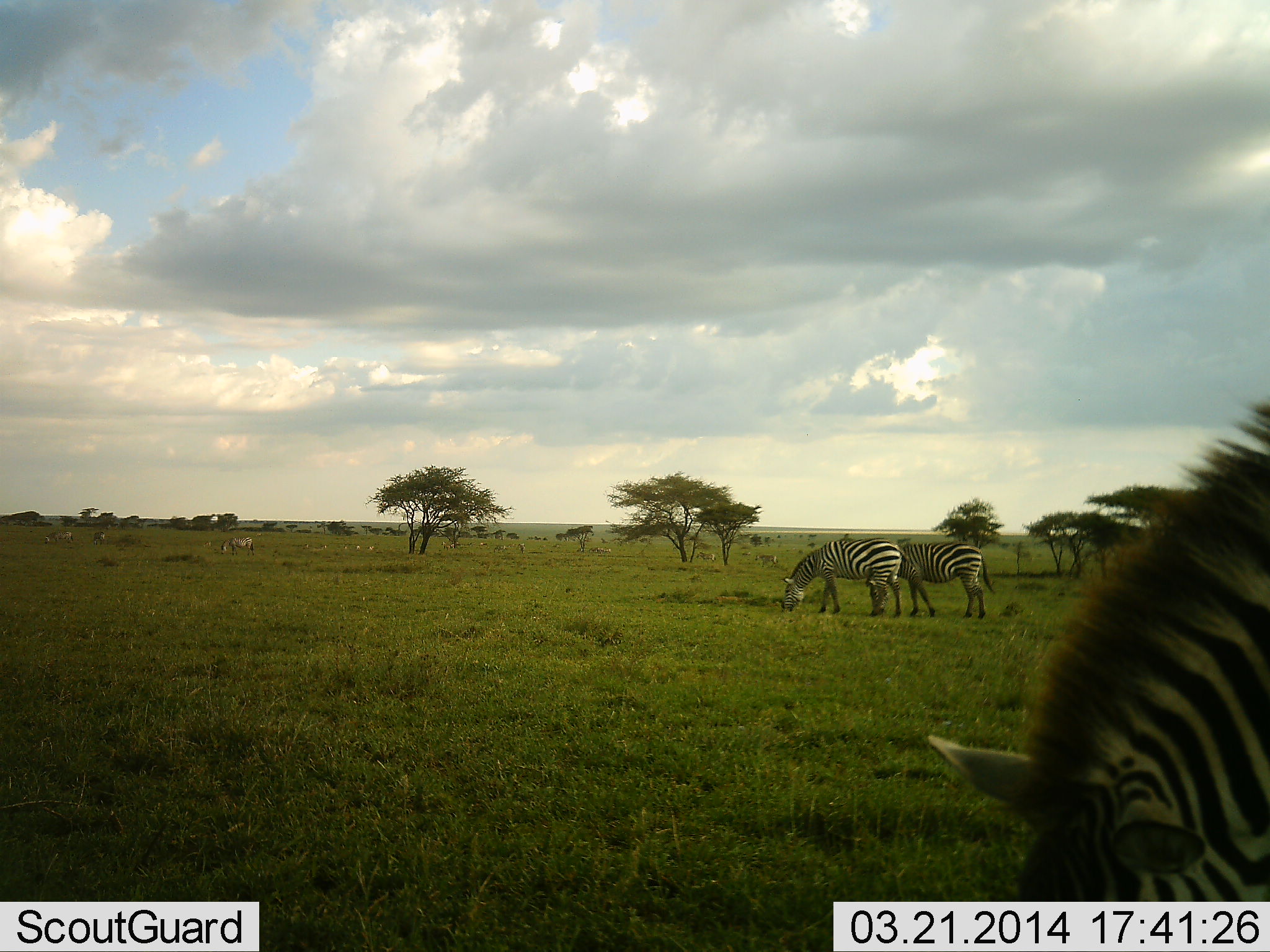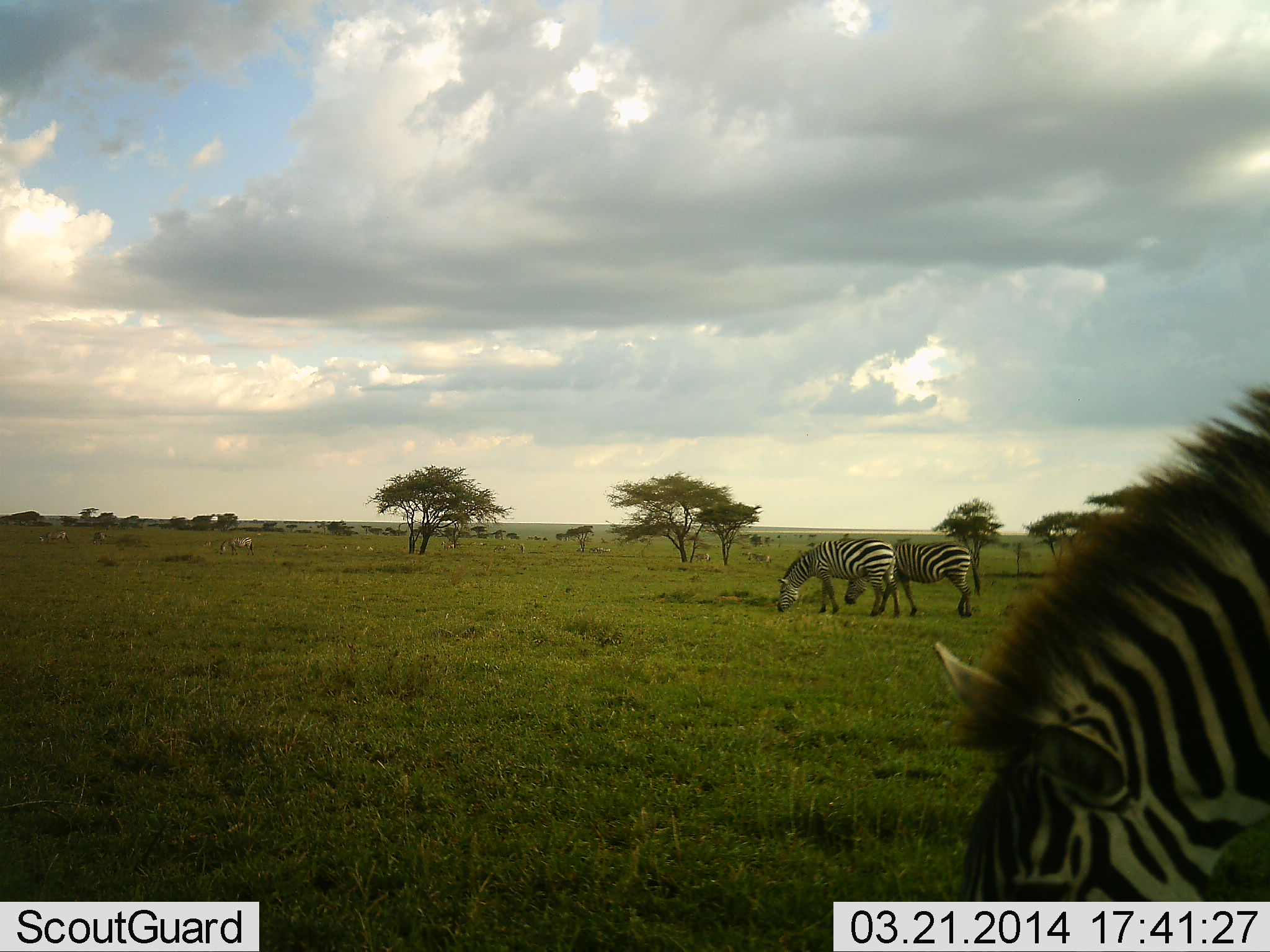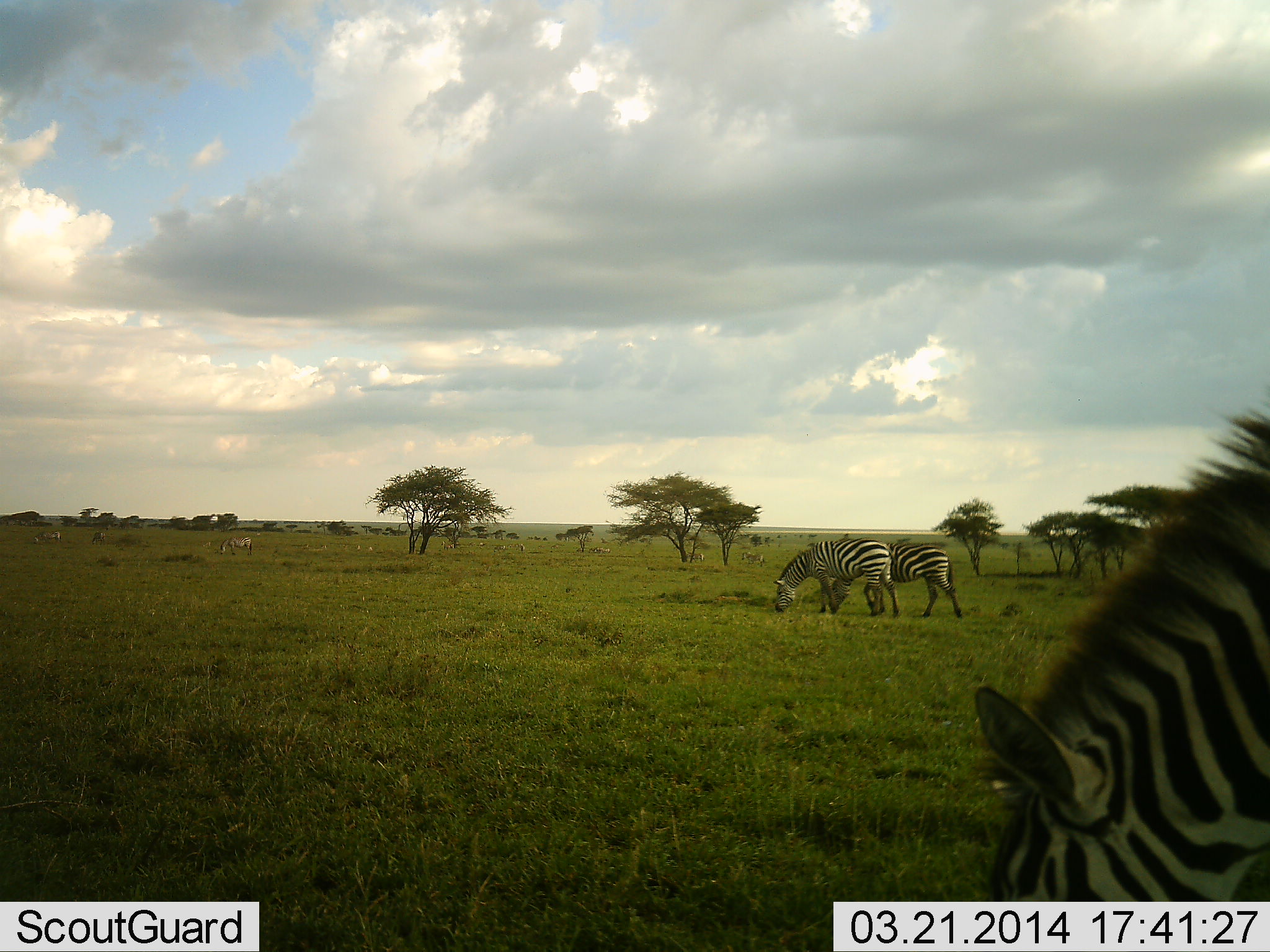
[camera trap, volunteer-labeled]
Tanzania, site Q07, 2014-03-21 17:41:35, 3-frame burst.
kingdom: Animalia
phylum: Chordata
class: Mammalia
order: Perissodactyla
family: Equidae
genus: Equus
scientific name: Equus quagga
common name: plains zebra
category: zebra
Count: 3.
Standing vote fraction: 42%.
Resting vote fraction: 0%.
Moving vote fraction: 29%.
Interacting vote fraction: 0%.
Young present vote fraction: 0%.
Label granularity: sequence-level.